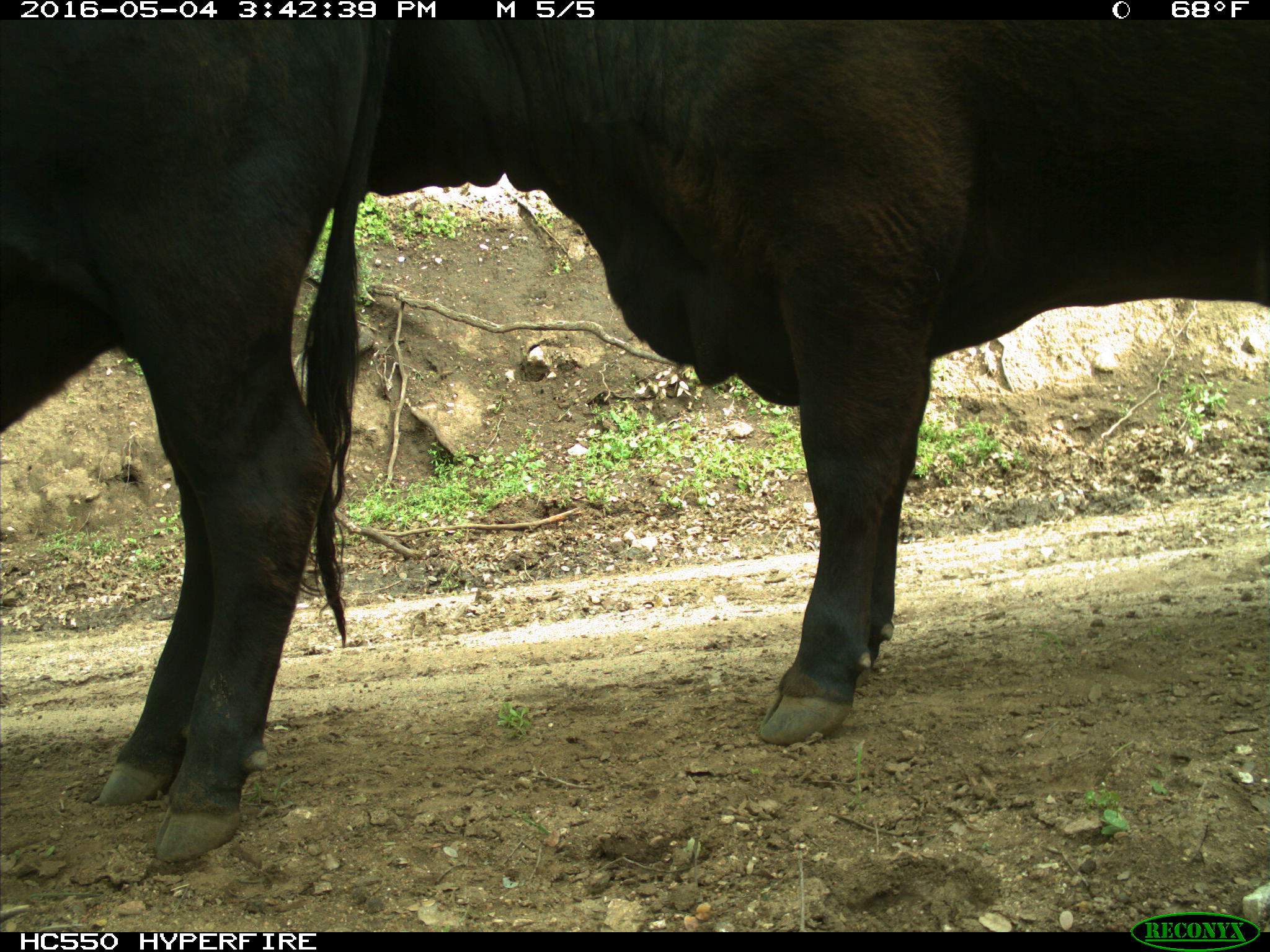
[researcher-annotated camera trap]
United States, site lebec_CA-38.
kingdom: Animalia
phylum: Chordata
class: Mammalia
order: Artiodactyla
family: Bovidae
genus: Bos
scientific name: Bos taurus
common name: domestic cow